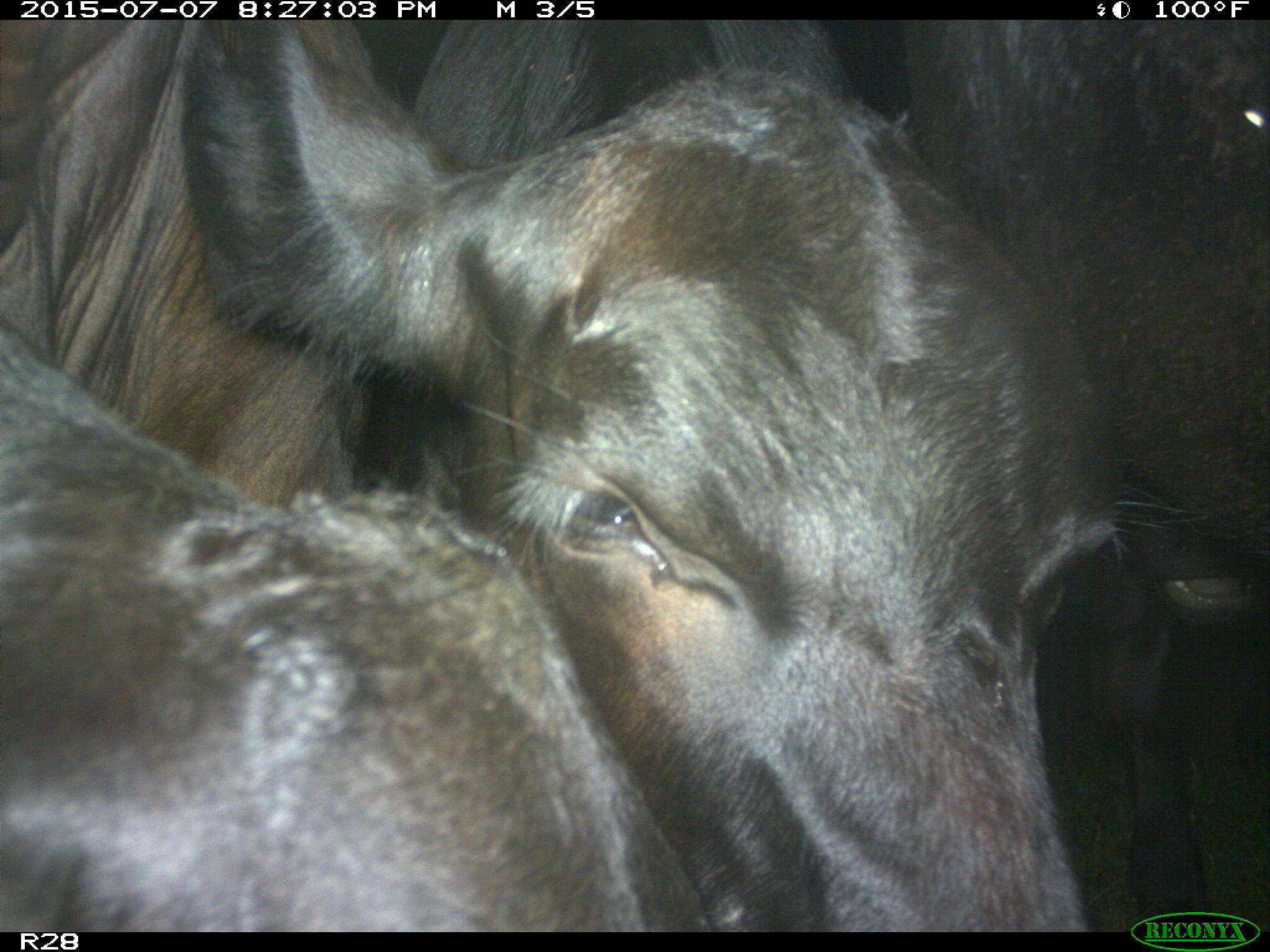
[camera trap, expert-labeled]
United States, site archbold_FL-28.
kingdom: Animalia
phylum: Chordata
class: Mammalia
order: Artiodactyla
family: Bovidae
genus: Bos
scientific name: Bos taurus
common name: domestic cow